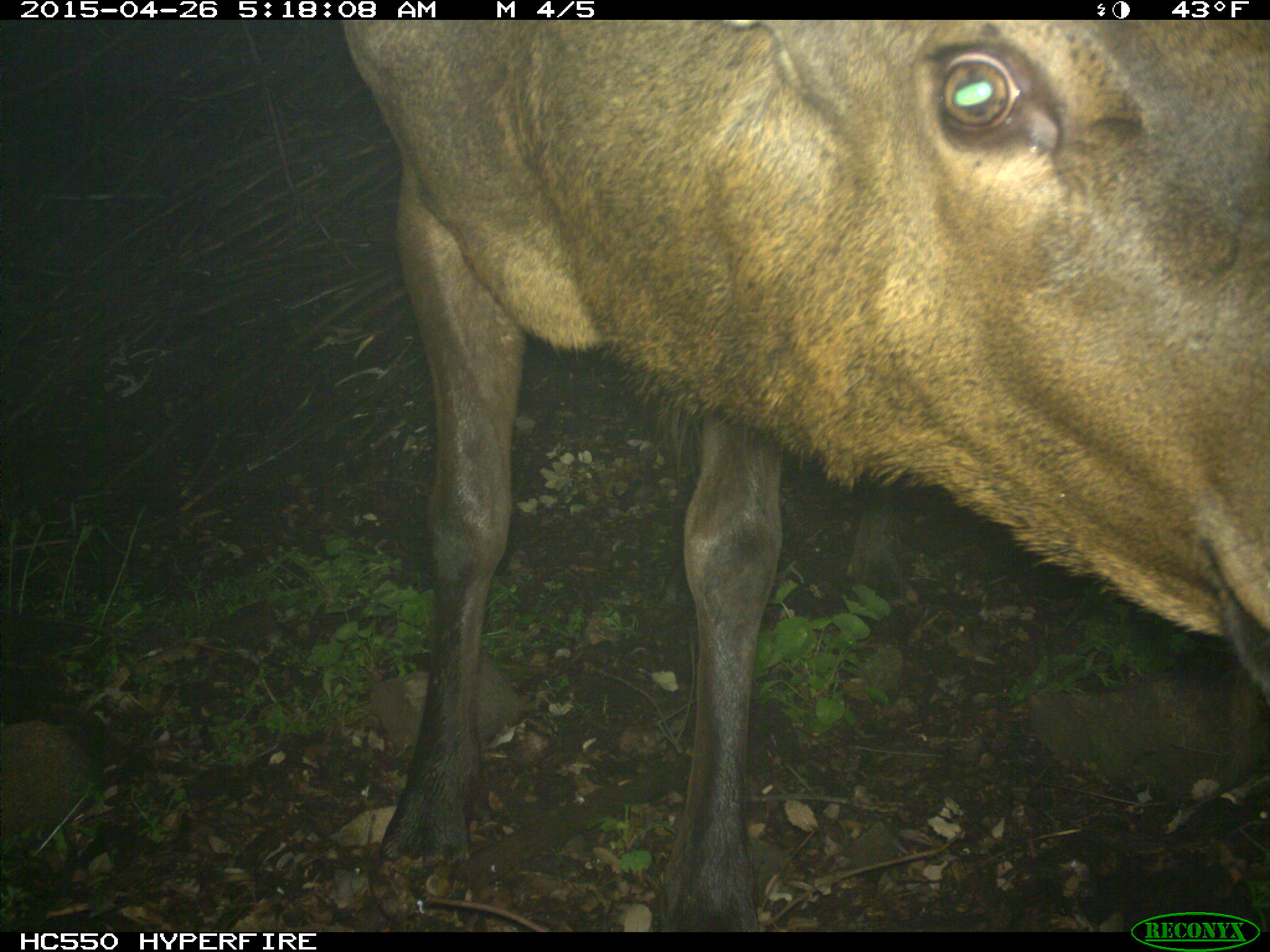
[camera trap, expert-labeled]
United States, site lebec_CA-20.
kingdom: Animalia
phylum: Chordata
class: Mammalia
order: Artiodactyla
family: Cervidae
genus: Cervus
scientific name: Cervus canadensis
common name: elk